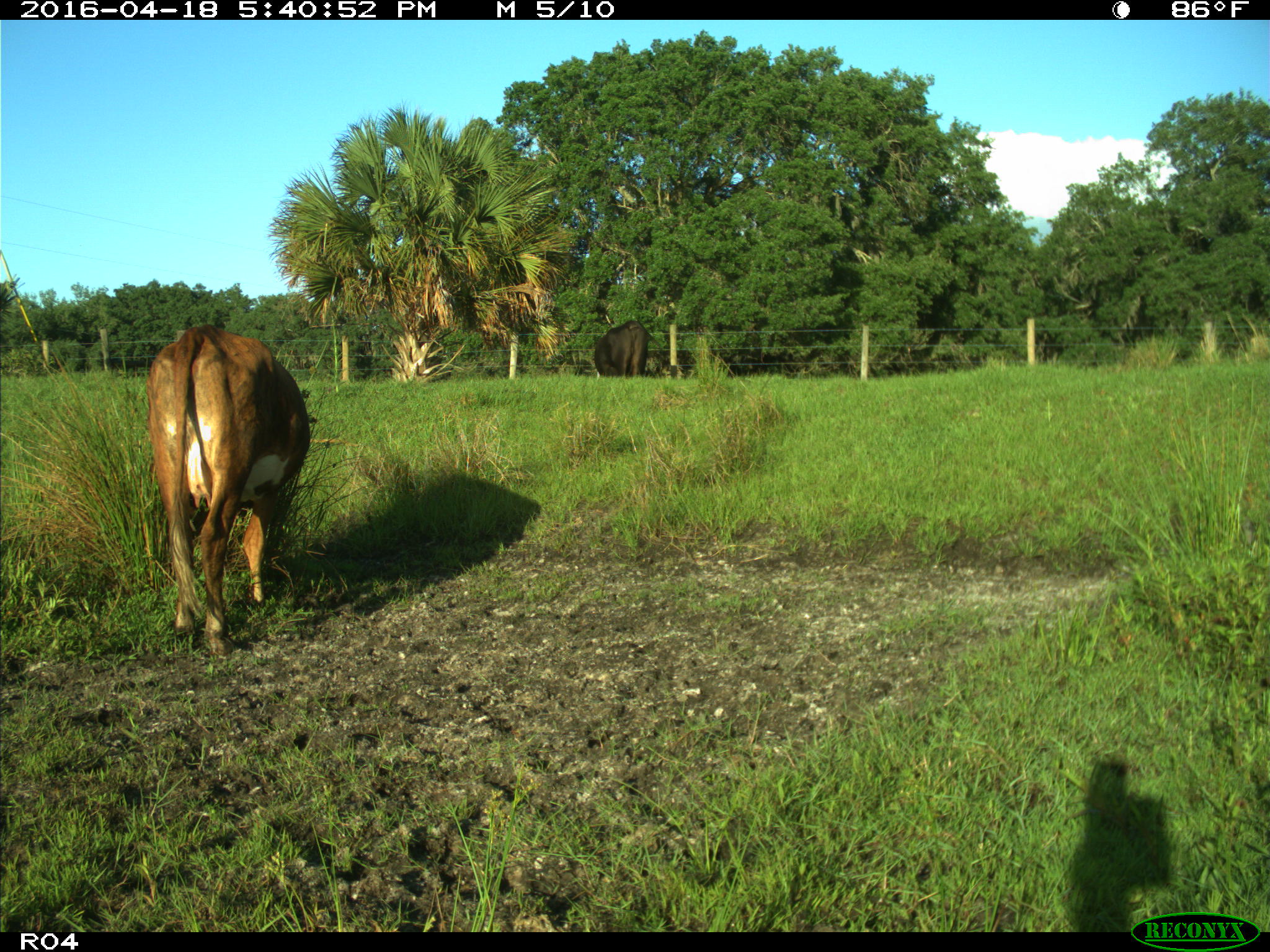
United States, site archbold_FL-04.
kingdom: Animalia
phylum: Chordata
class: Mammalia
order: Artiodactyla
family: Bovidae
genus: Bos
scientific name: Bos taurus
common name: domestic cow